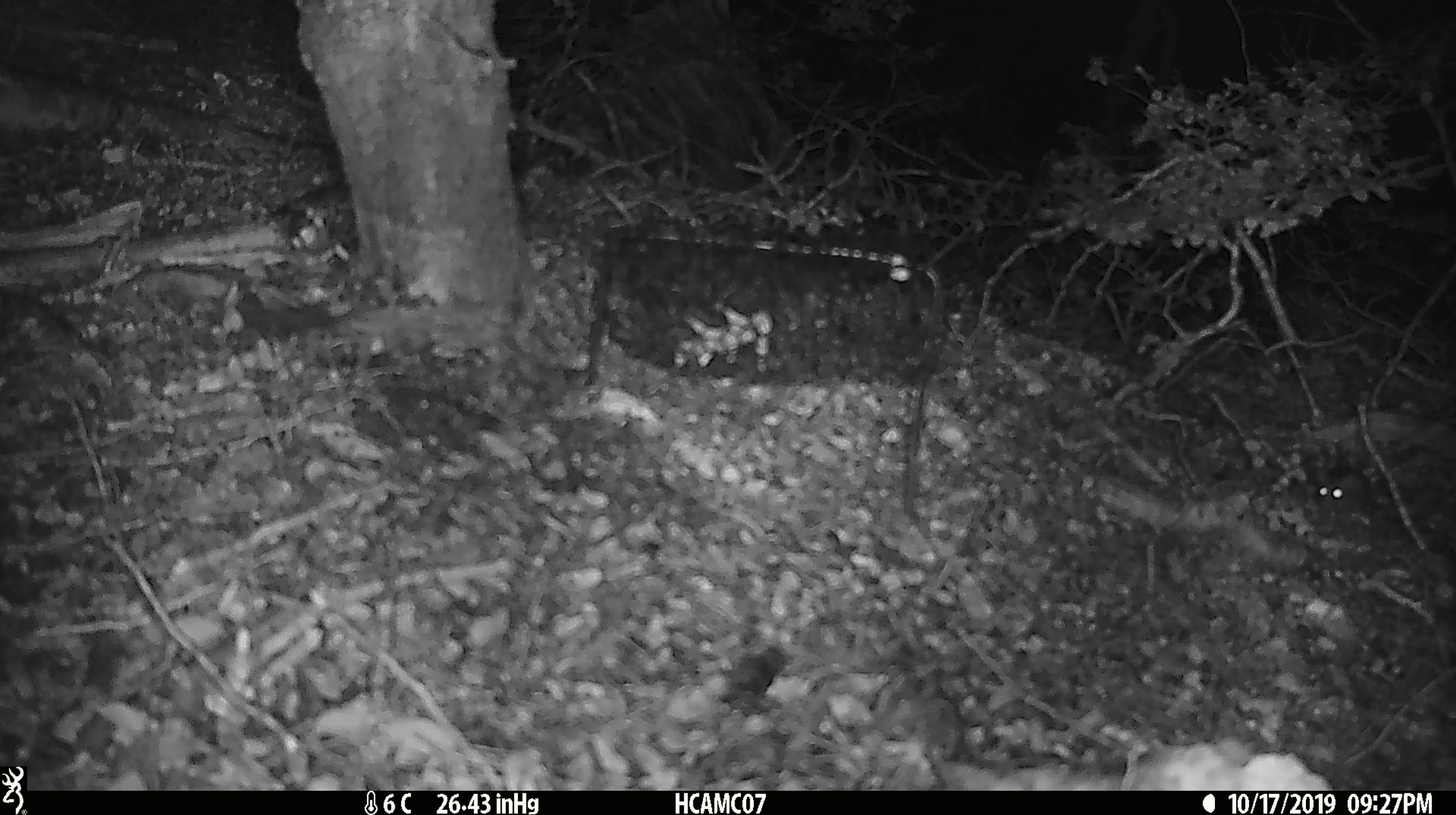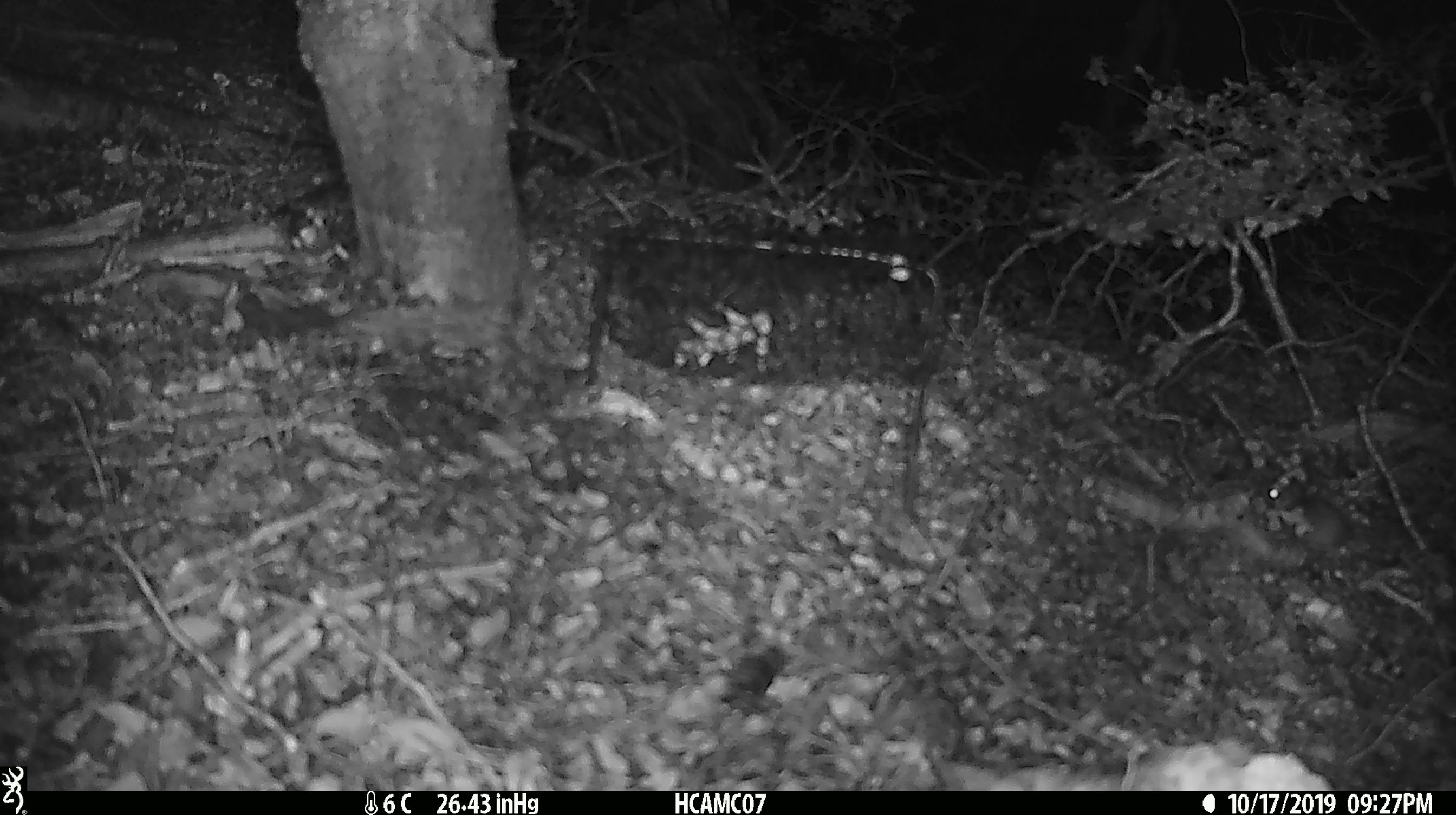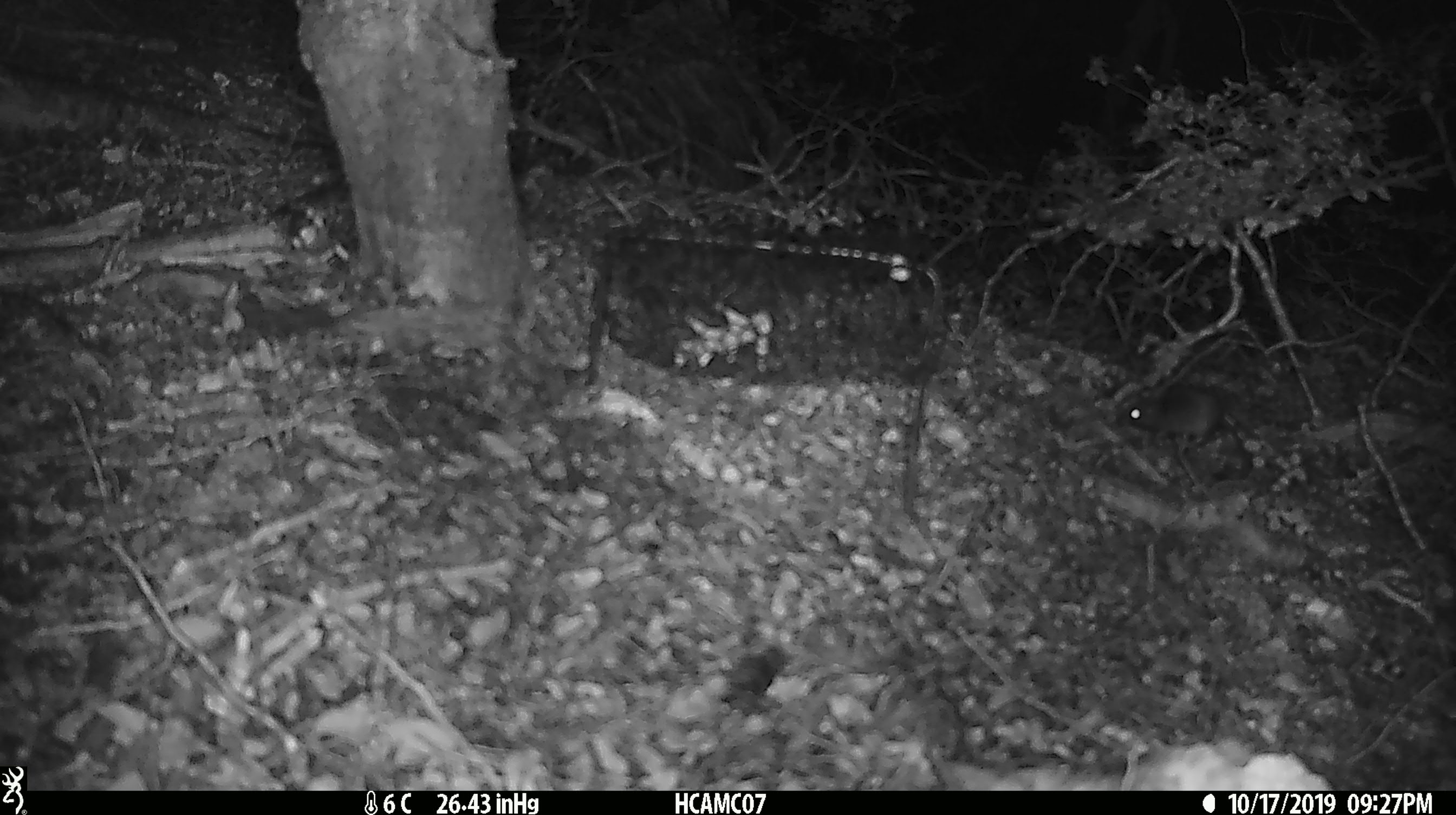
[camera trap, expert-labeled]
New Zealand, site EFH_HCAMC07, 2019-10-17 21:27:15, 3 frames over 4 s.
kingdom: Animalia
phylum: Chordata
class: Mammalia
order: Rodentia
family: Muridae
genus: Mus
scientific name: Mus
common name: mouse